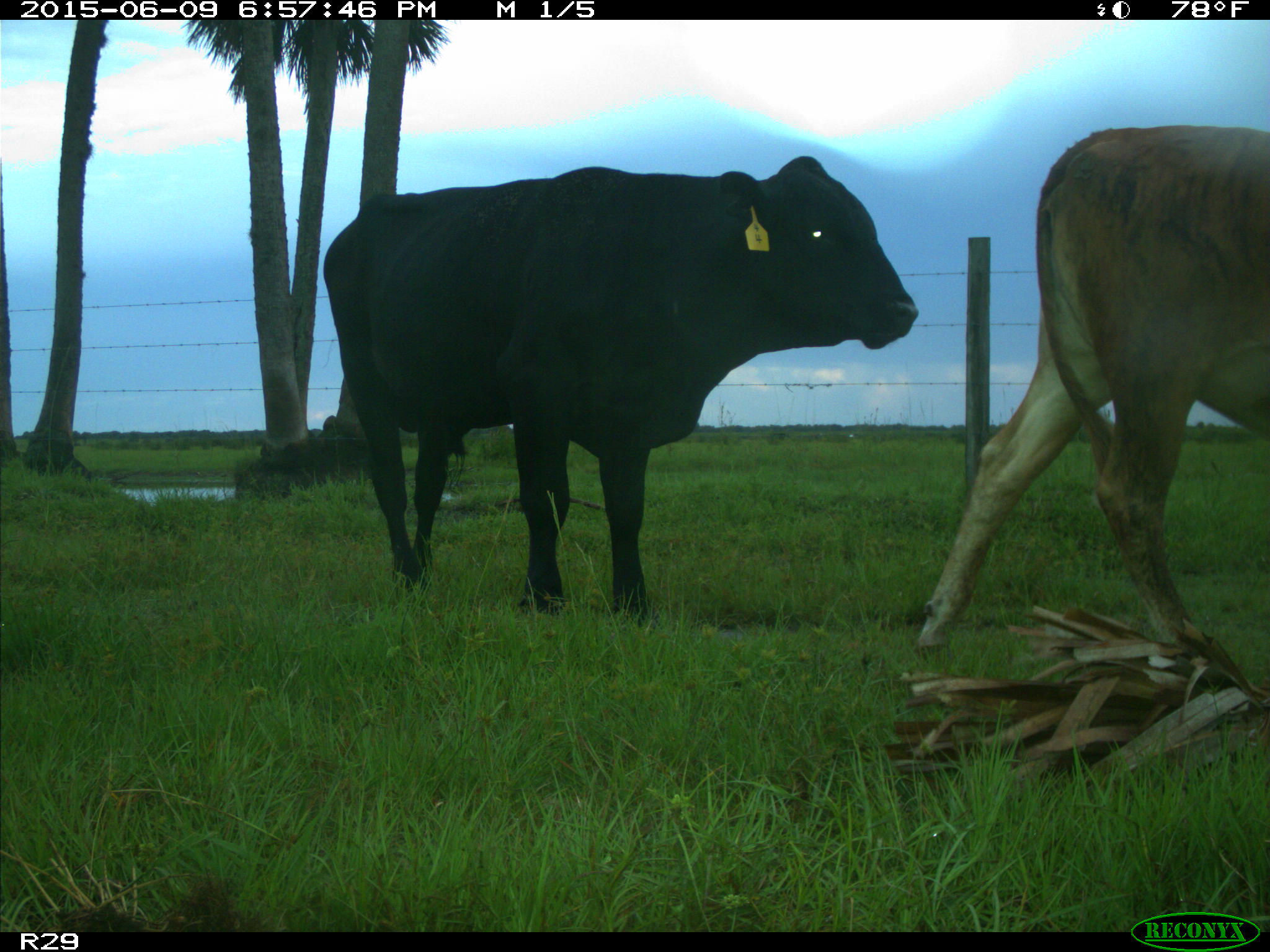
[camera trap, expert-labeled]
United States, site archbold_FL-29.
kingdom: Animalia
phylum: Chordata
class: Mammalia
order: Artiodactyla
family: Bovidae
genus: Bos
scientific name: Bos taurus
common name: domestic cow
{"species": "Bos taurus (domestic cow)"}